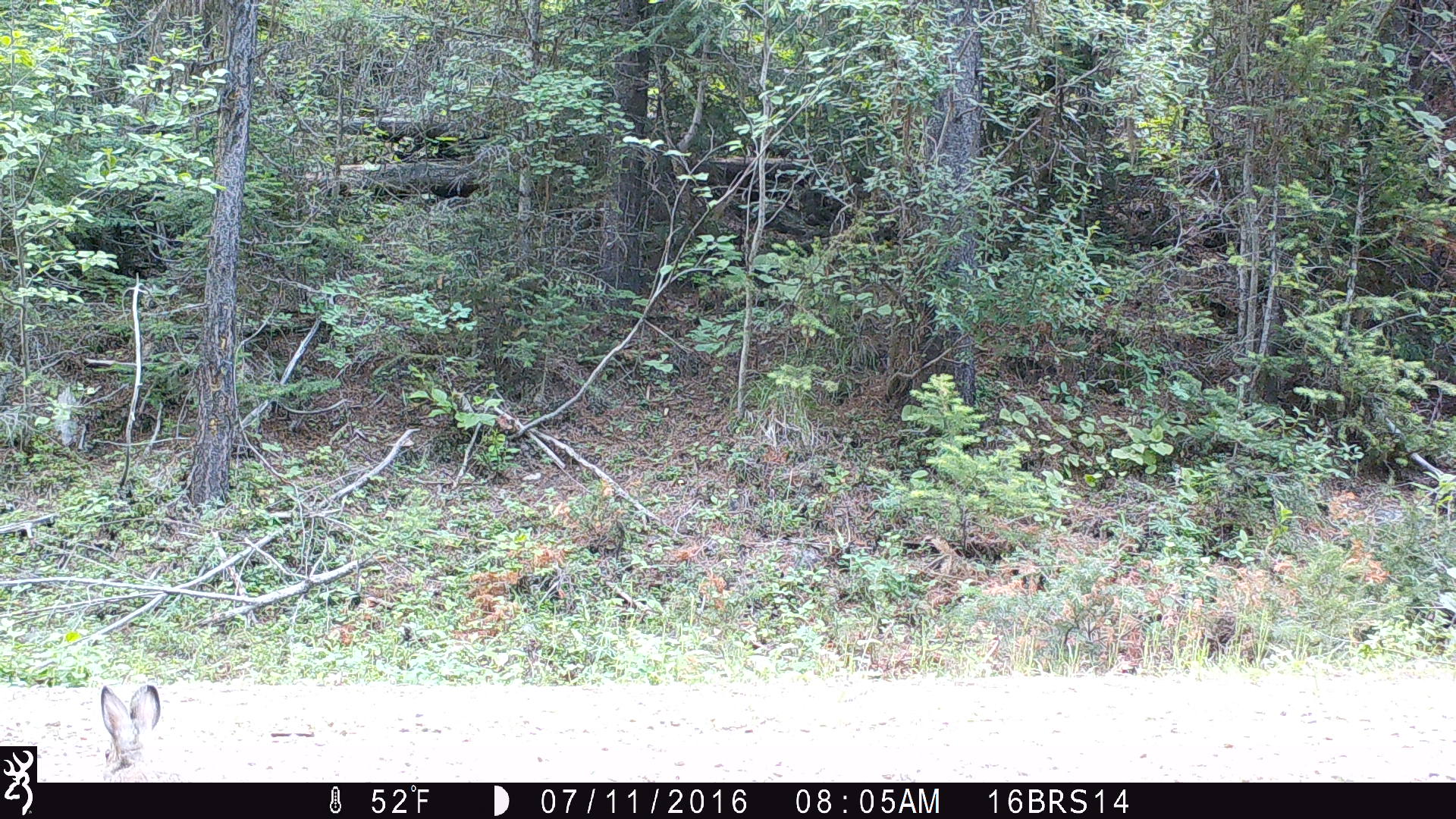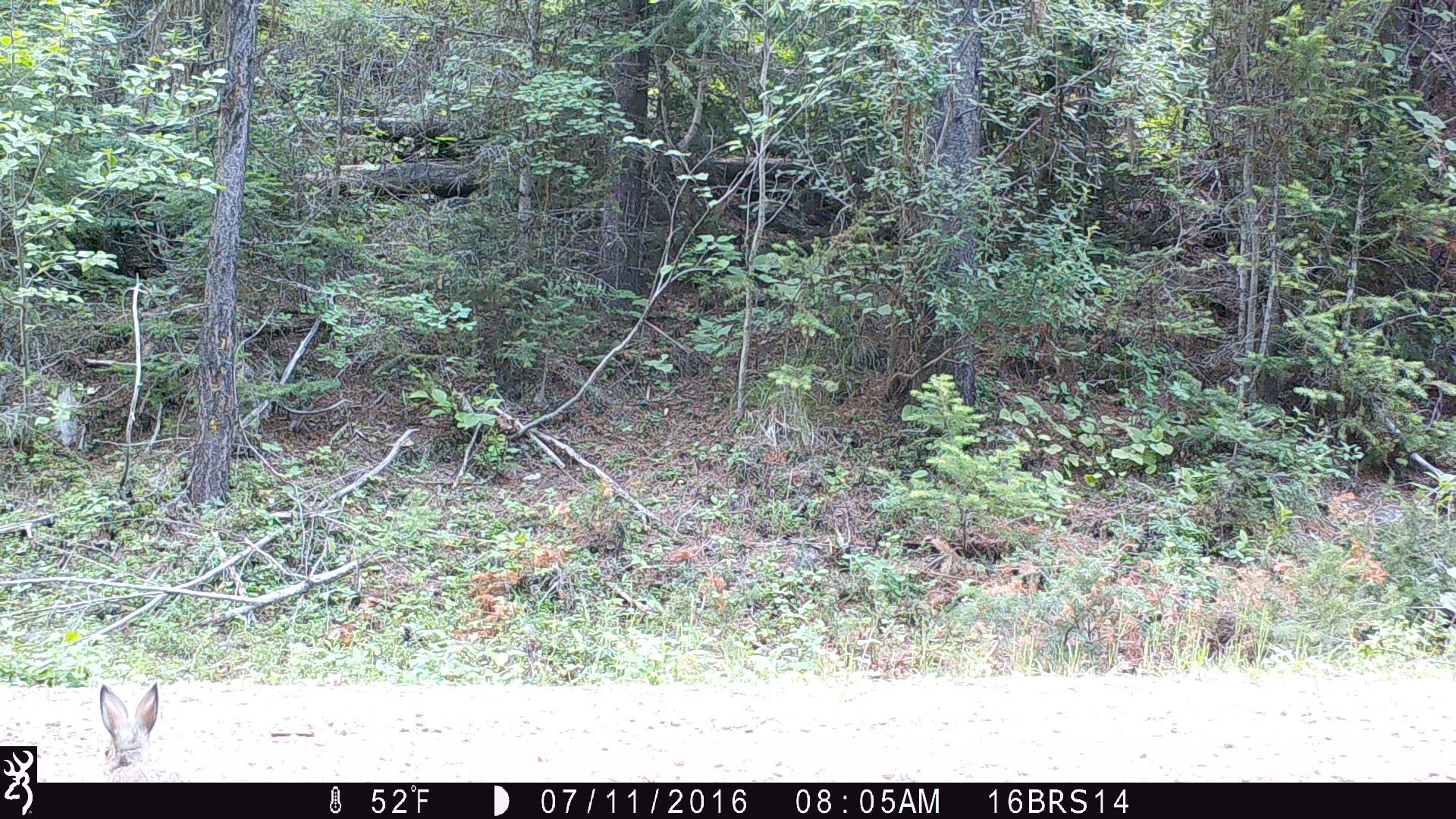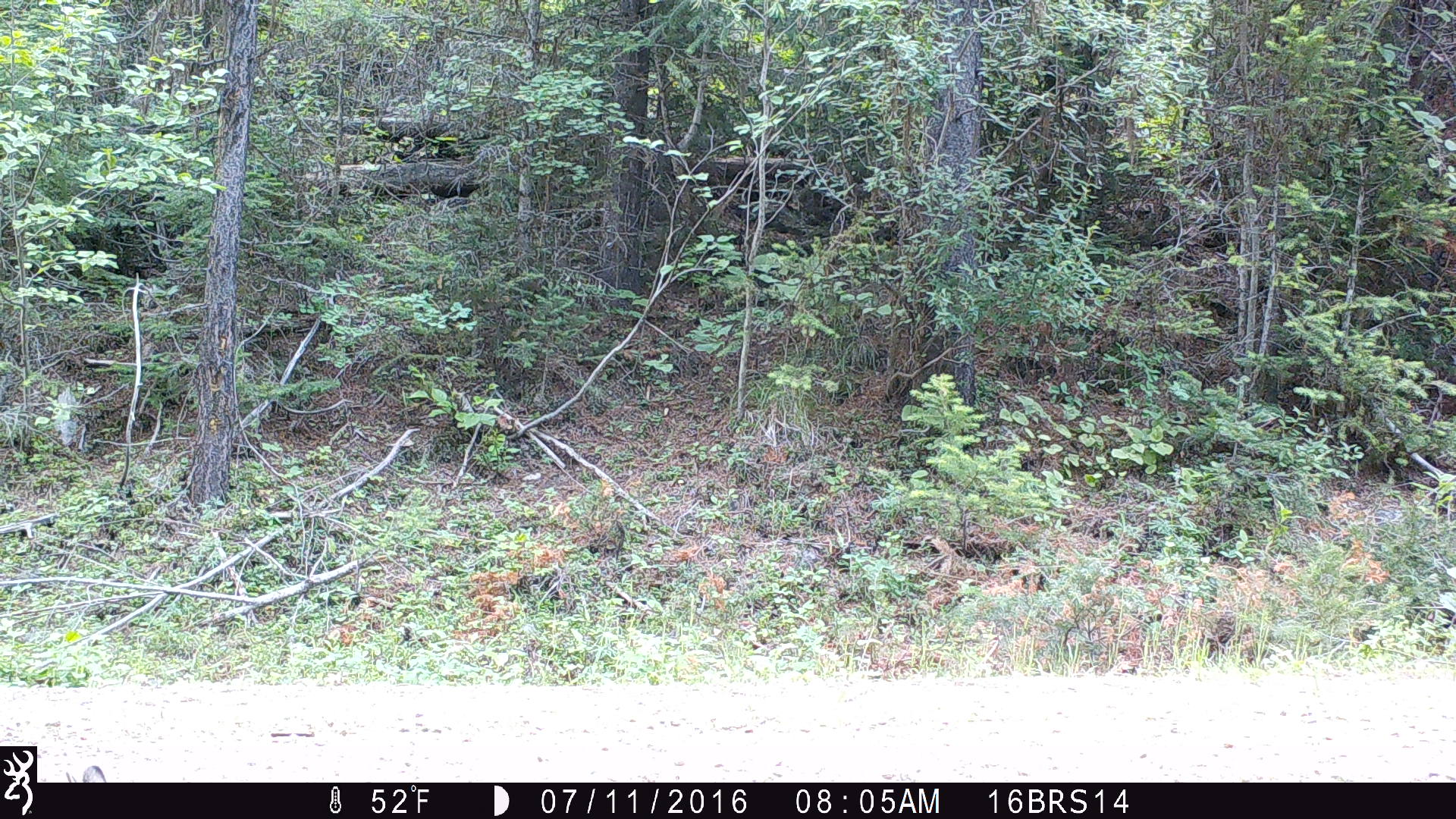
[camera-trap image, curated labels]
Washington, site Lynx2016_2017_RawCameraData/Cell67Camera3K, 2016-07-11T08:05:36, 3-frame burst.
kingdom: Animalia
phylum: Chordata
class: Mammalia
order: Lagomorpha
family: Leporidae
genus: Lepus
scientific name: Lepus americanus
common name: snowshoe hare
Lepus americanus (snowshoe hare). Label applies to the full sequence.